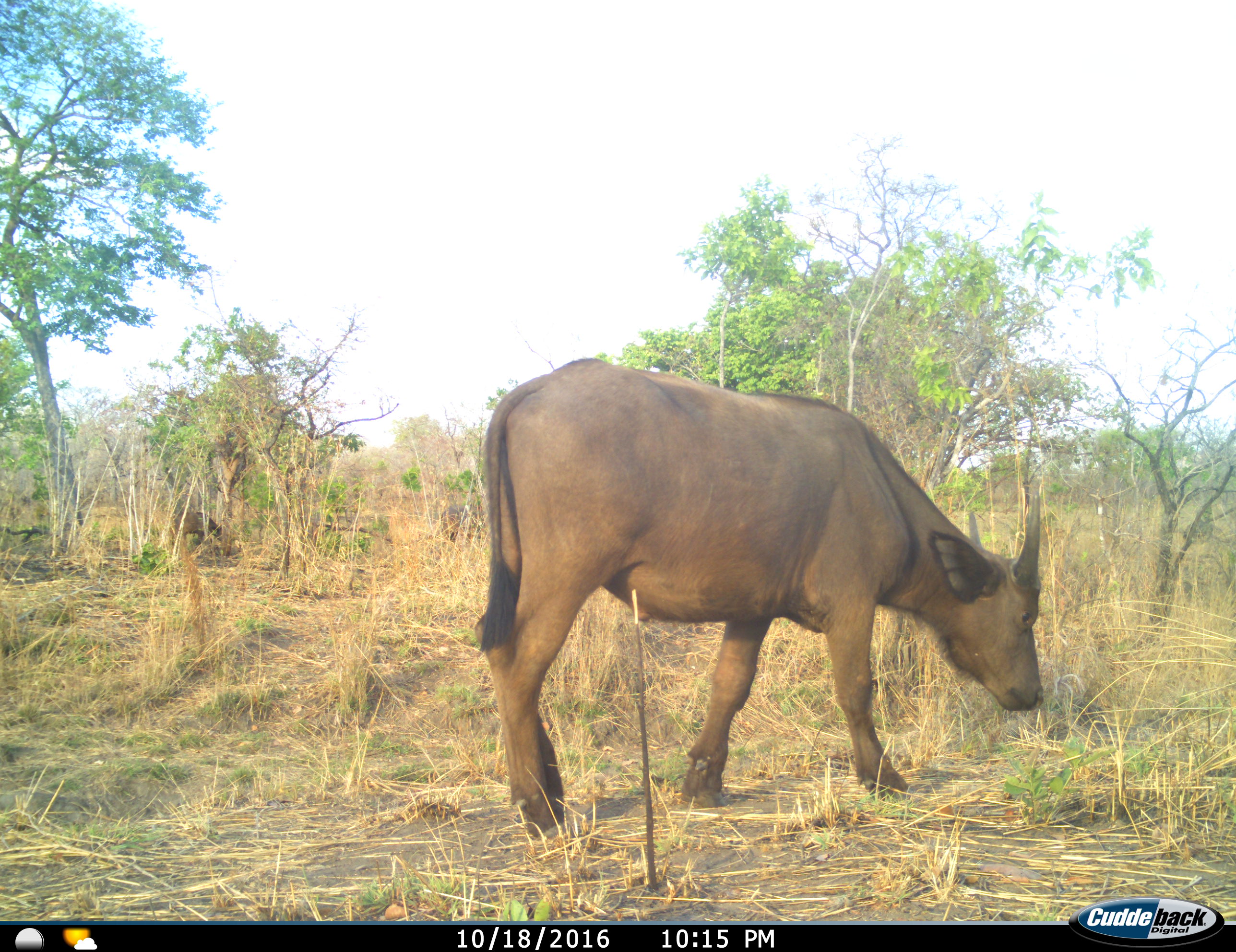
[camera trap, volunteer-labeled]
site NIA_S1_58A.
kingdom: Animalia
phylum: Chordata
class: Mammalia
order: Artiodactyla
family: Bovidae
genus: Syncerus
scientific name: Syncerus caffer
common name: african buffalo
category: buffalo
Buffalo (african buffalo) (Syncerus caffer), count 1. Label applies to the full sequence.